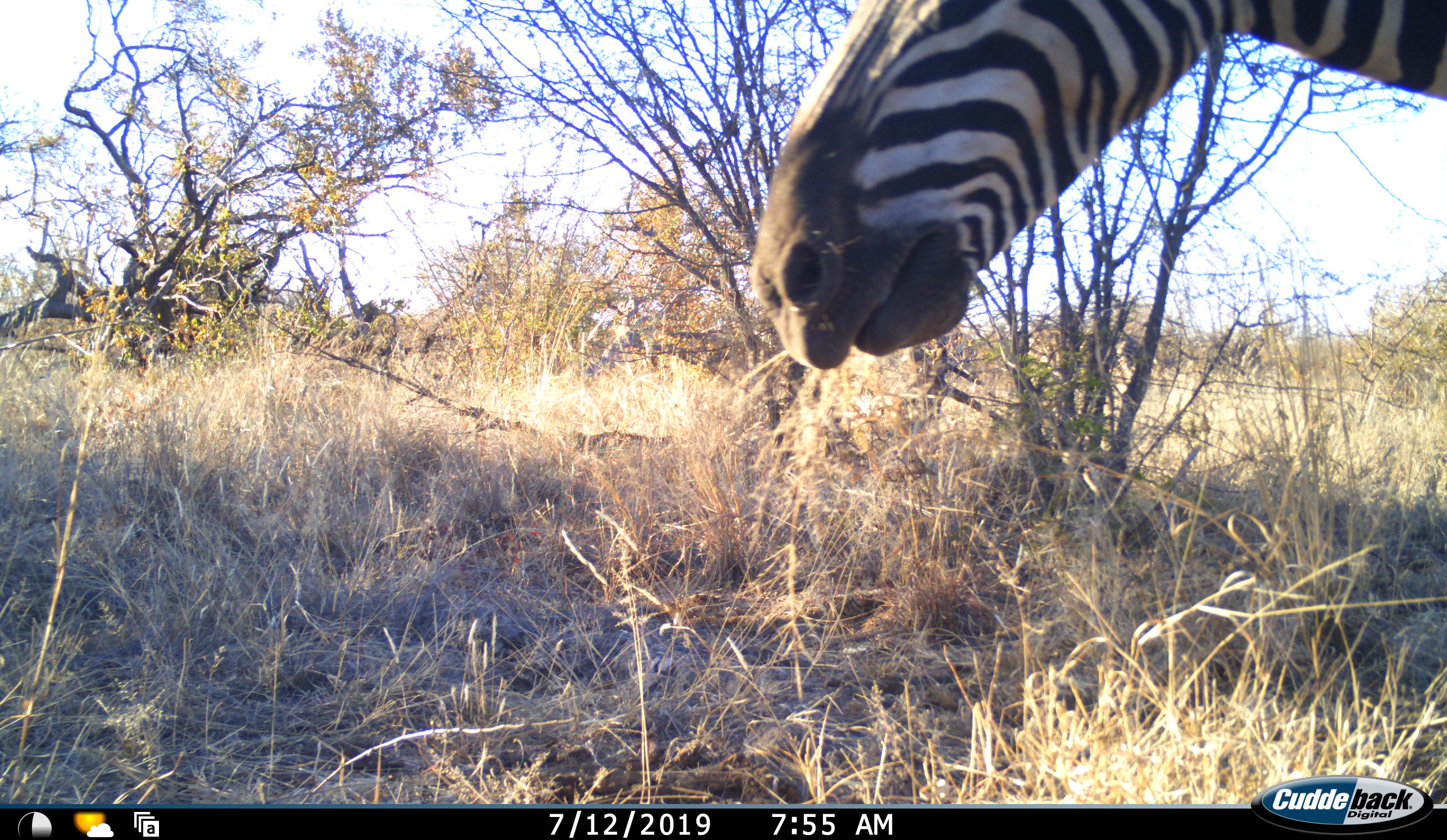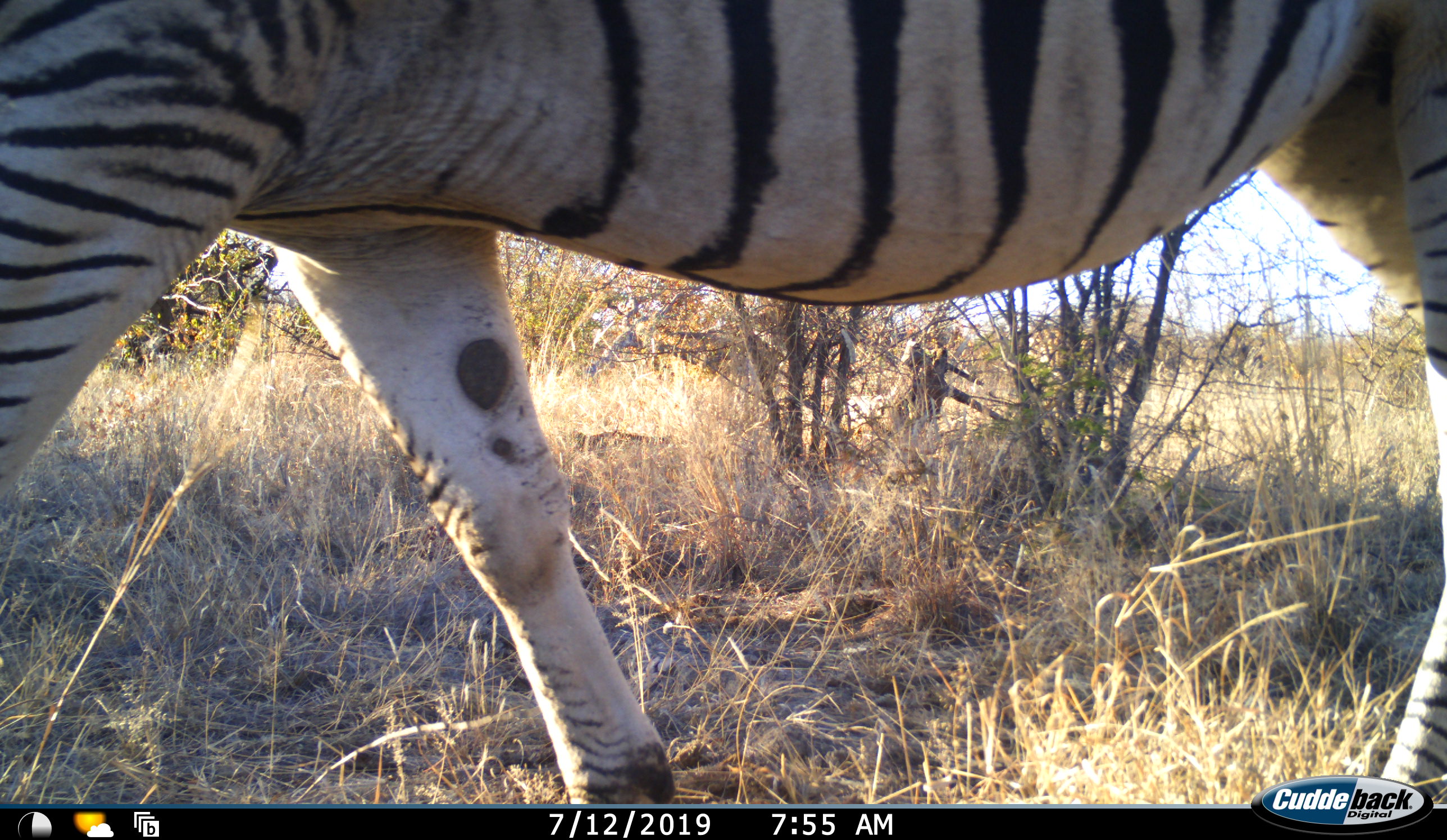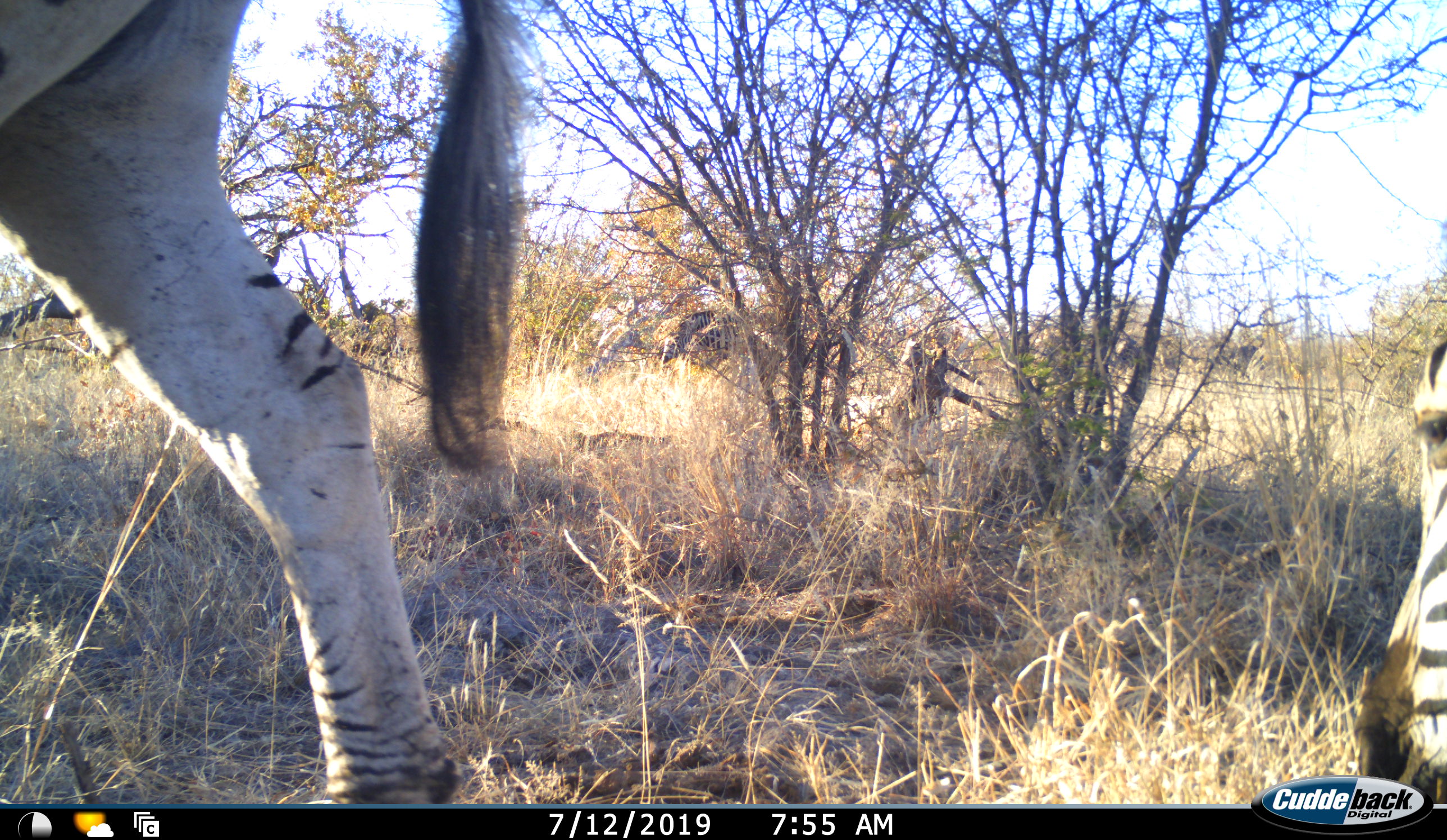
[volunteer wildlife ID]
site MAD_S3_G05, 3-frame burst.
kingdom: Animalia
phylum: Chordata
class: Mammalia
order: Perissodactyla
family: Equidae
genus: Equus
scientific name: Equus quagga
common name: plains zebra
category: zebraplains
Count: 2.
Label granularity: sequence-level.